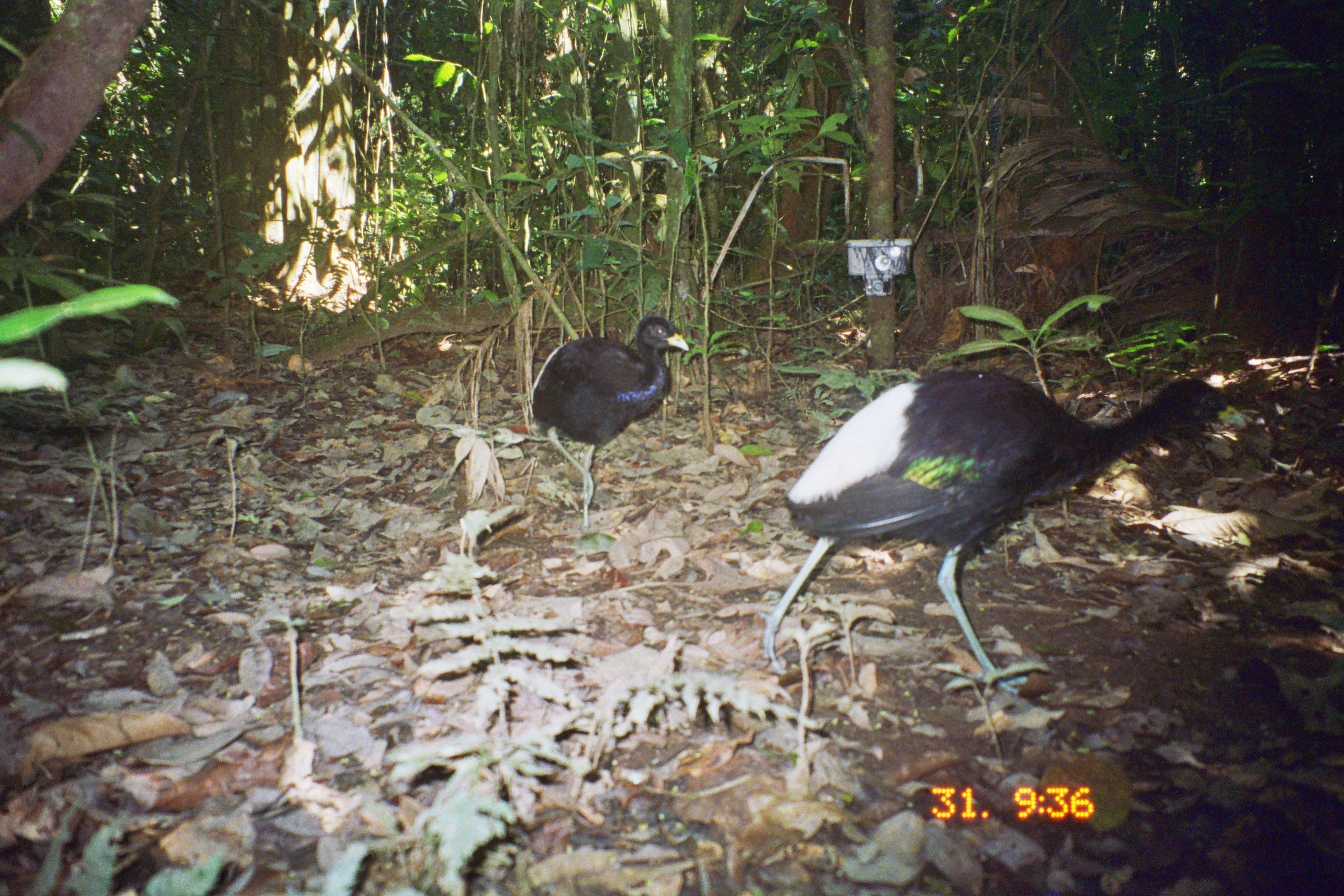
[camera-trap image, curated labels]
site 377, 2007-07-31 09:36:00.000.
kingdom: Animalia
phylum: Chordata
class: Aves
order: Gruiformes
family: Psophiidae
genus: Psophia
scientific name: Psophia leucoptera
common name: pale-winged trumpeter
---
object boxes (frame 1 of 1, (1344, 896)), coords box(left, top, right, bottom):
psophia leucoptera: box(757, 370, 1242, 695); box(532, 315, 689, 529)